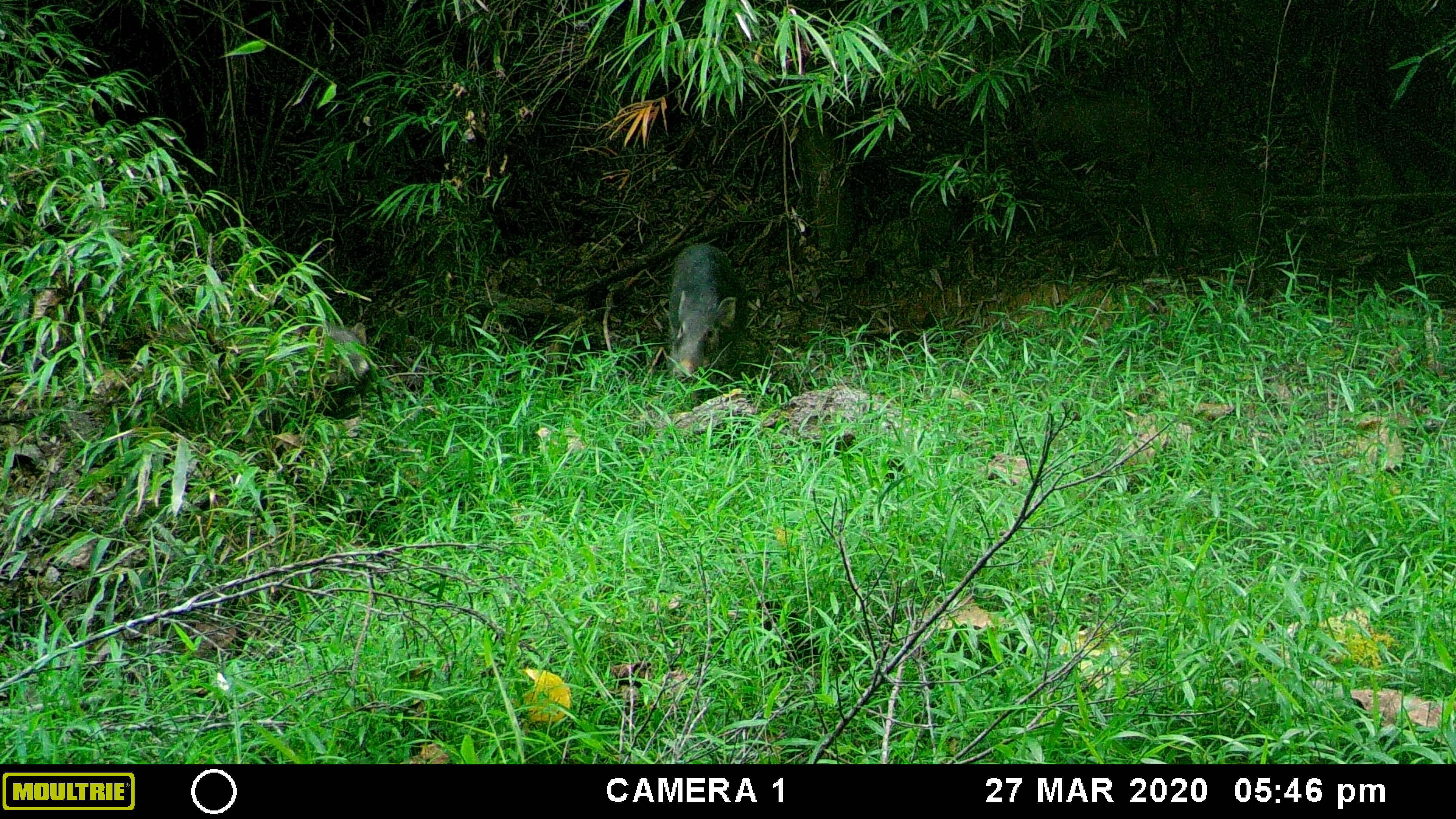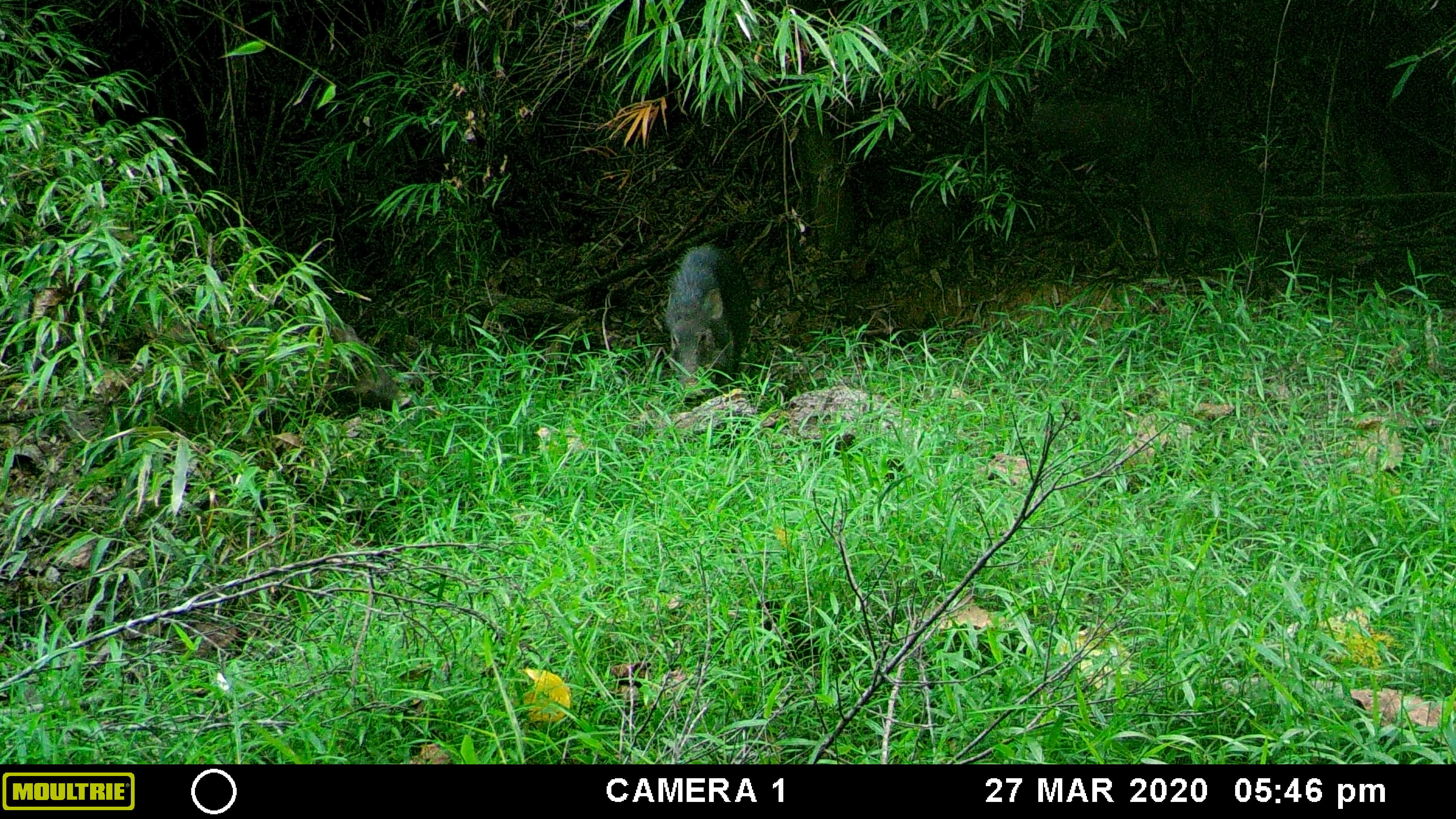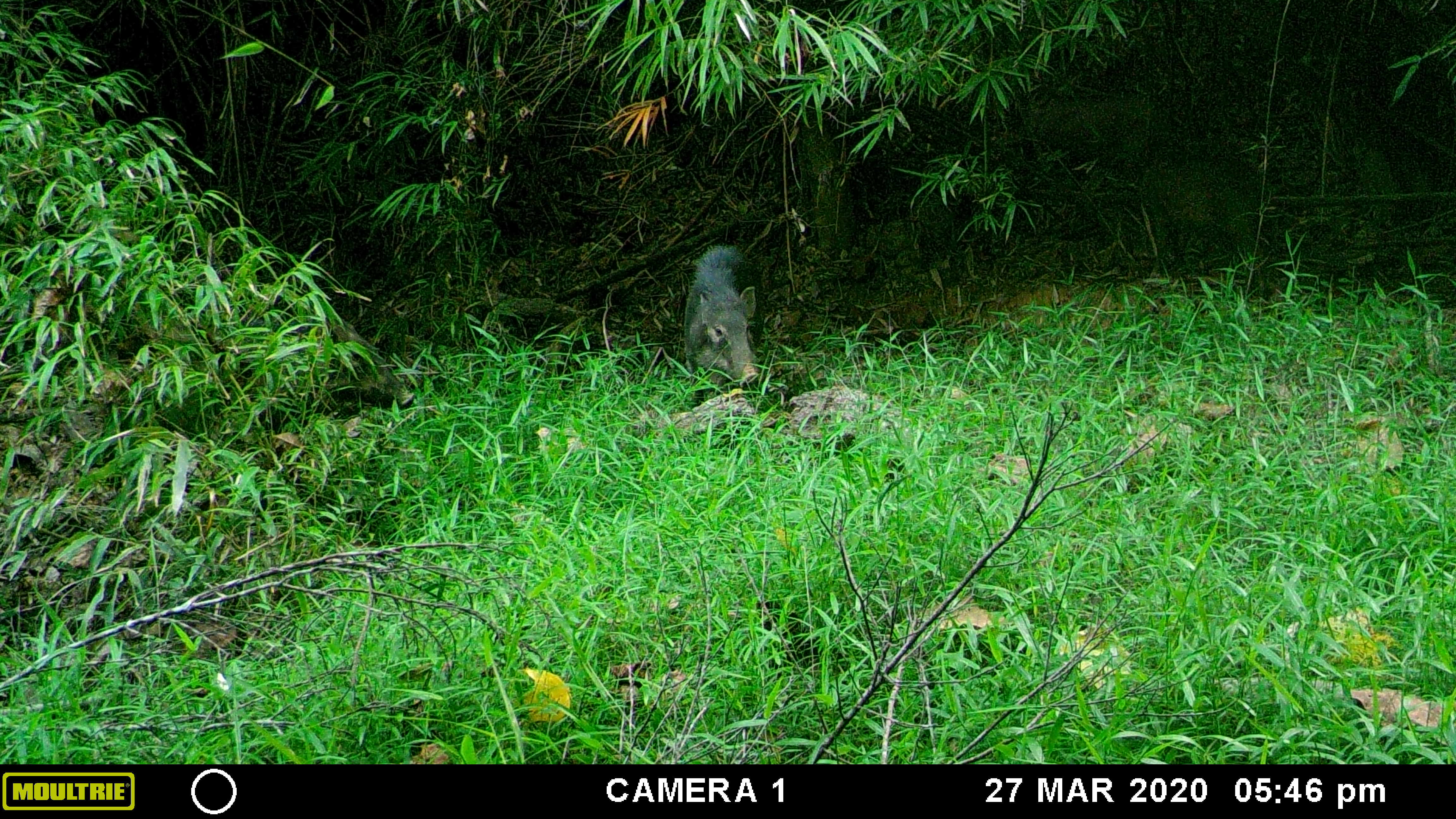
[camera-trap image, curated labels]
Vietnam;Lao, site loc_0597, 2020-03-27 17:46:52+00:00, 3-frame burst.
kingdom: Animalia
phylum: Chordata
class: Mammalia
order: Artiodactyla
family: Suidae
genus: Sus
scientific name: Sus scrofa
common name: eurasian wild pig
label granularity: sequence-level